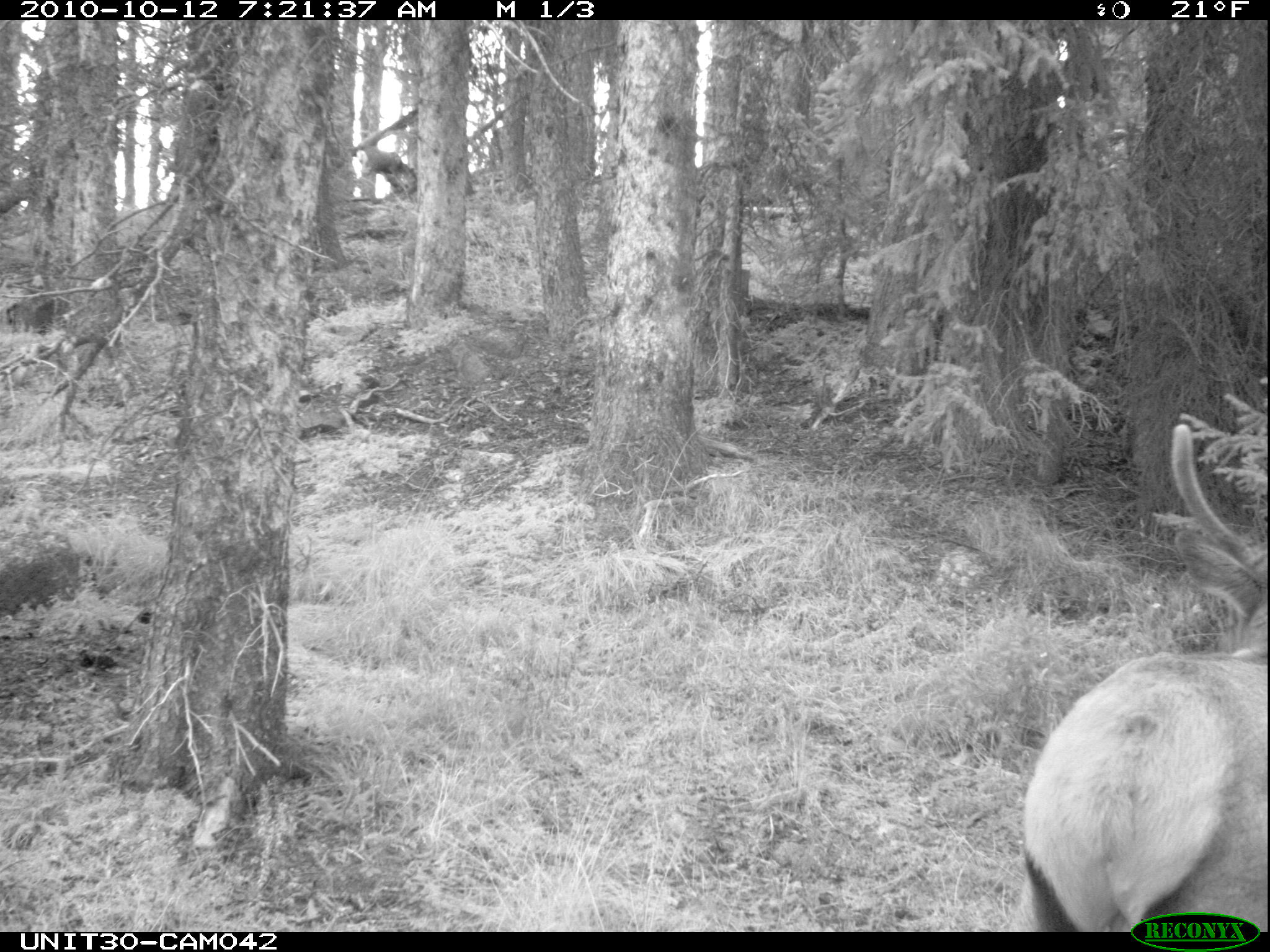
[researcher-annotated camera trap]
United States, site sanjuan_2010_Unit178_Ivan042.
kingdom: Animalia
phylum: Chordata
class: Mammalia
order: Artiodactyla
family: Cervidae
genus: Cervus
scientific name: Cervus elaphus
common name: red deer